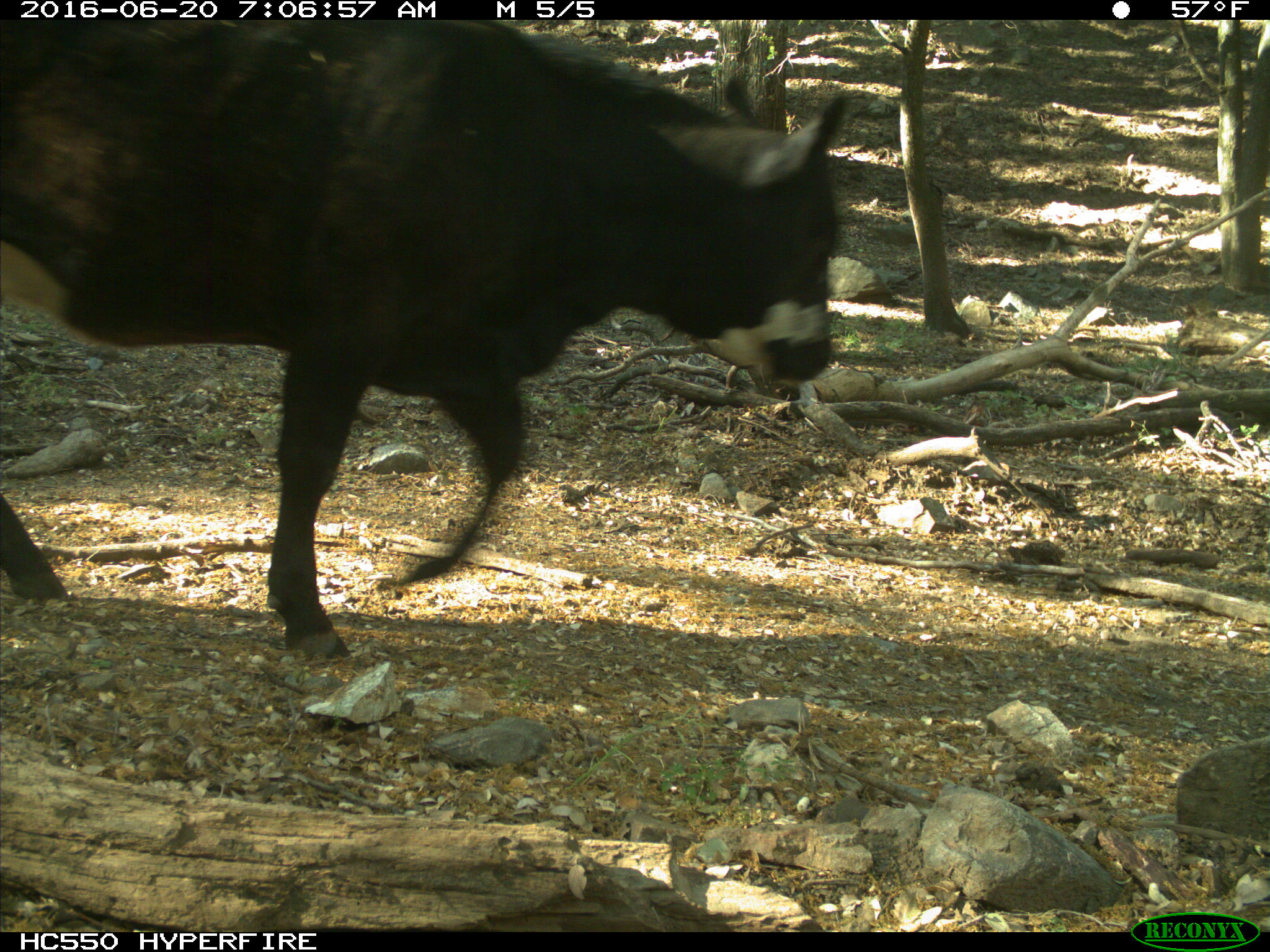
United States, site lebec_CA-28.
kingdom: Animalia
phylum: Chordata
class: Mammalia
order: Artiodactyla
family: Bovidae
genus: Bos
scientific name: Bos taurus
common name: domestic cow